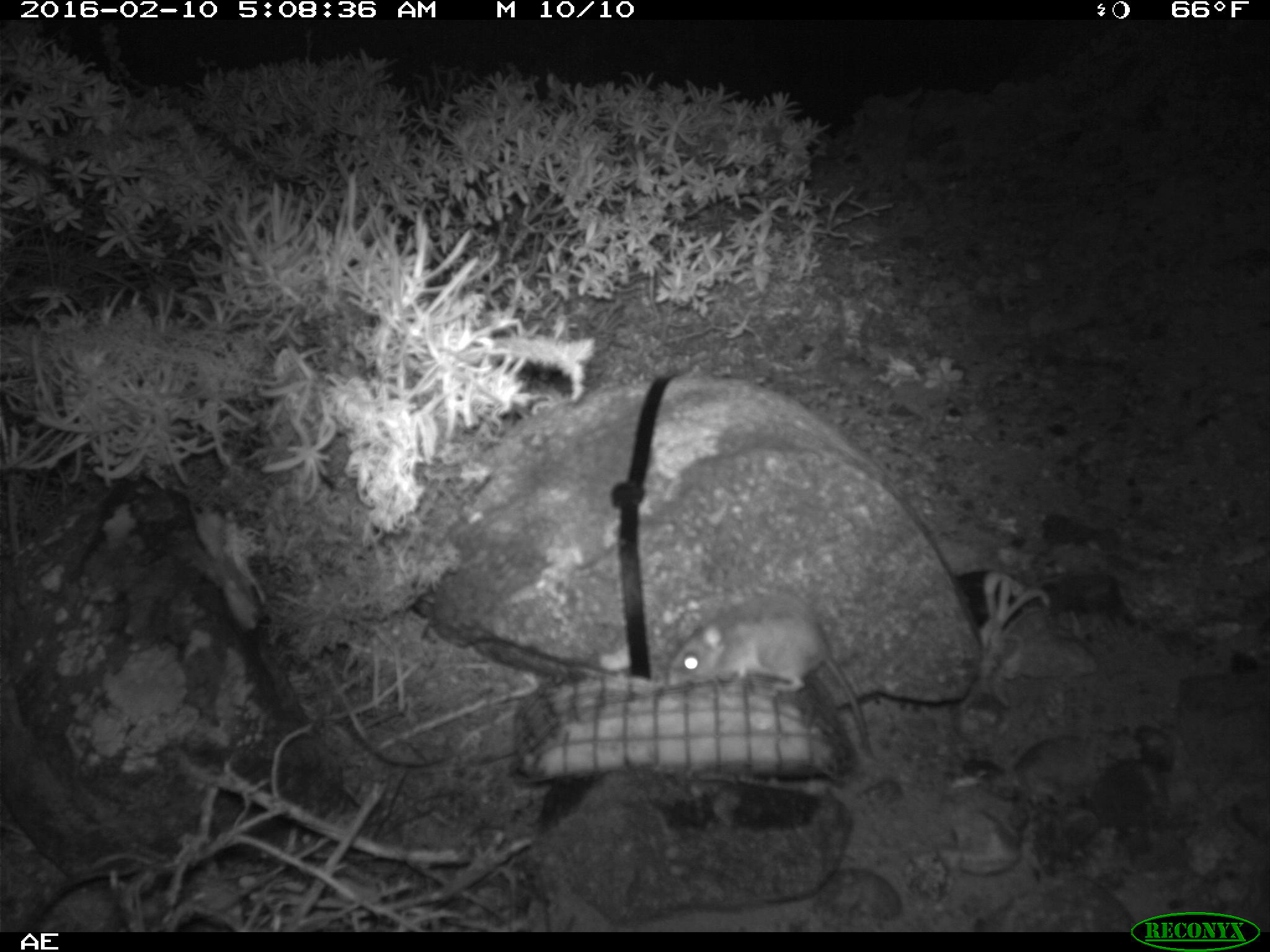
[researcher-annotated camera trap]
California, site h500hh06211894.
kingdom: Animalia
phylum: Chordata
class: Mammalia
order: Rodentia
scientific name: Rodentia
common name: rodent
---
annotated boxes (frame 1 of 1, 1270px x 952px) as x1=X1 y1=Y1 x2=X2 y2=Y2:
rodent: x1=665 y1=589 x2=878 y2=761